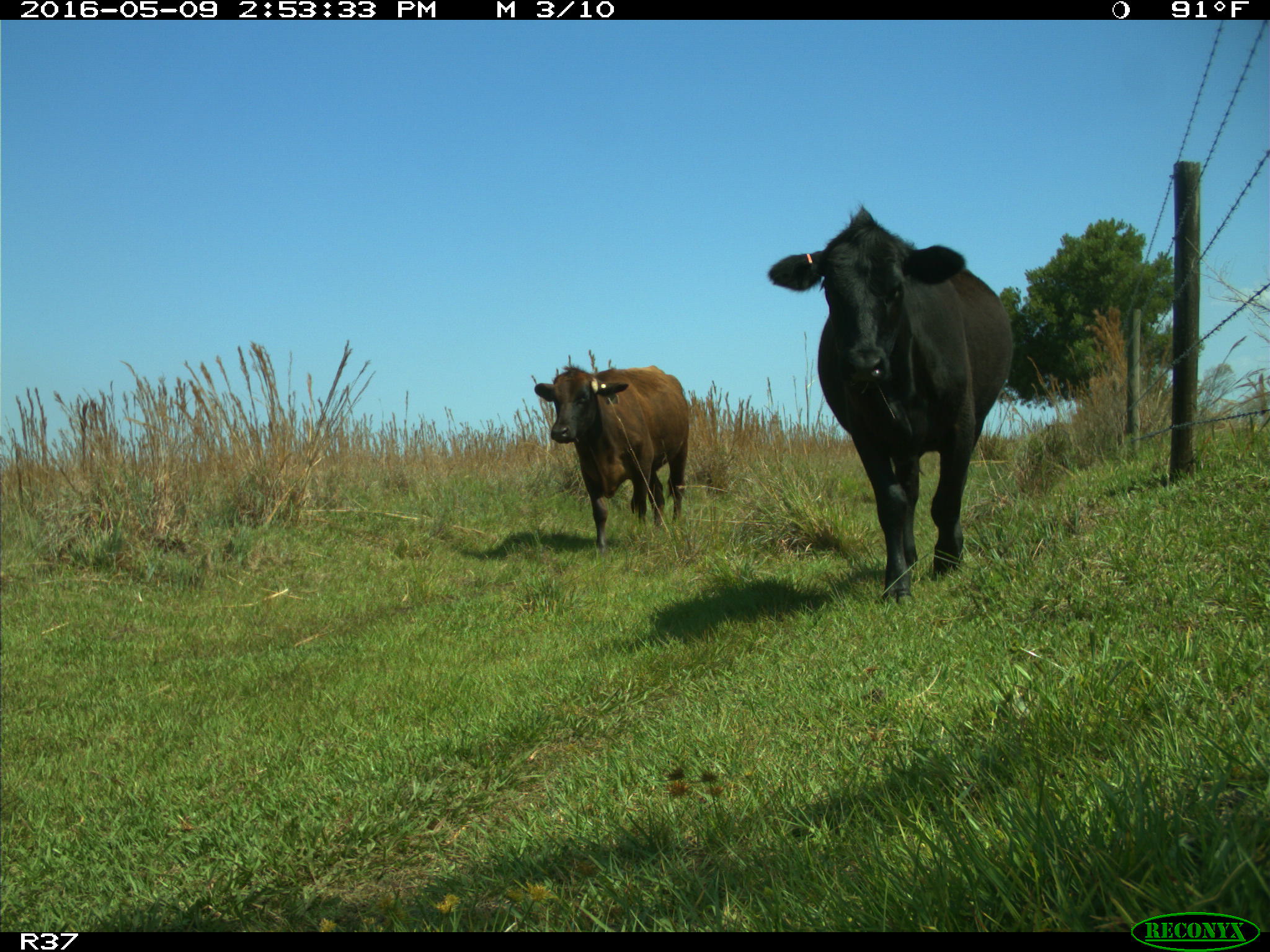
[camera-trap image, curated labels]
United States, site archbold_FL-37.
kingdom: Animalia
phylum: Chordata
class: Mammalia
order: Artiodactyla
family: Bovidae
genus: Bos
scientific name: Bos taurus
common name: domestic cow